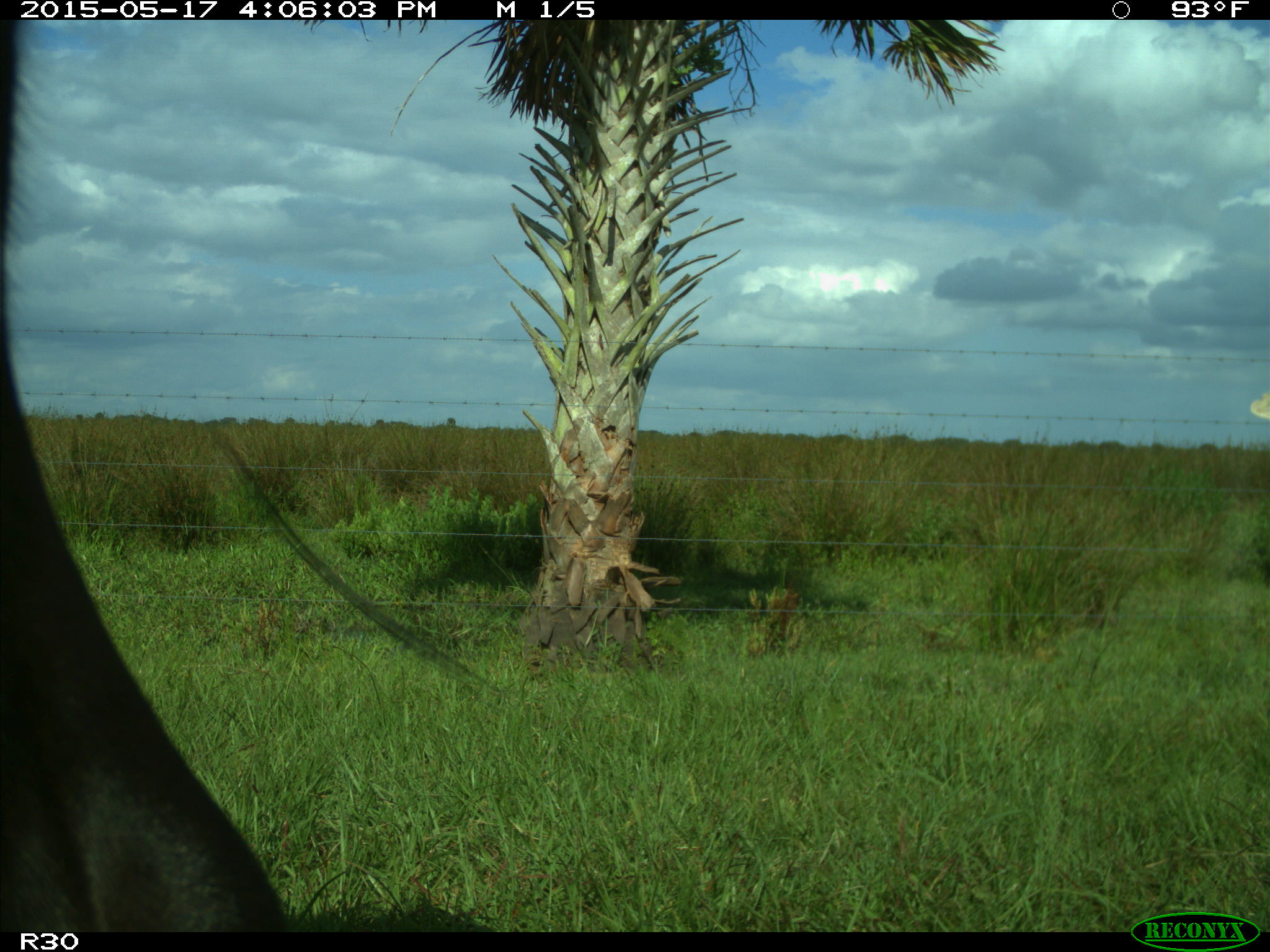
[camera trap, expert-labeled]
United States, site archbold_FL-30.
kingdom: Animalia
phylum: Chordata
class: Mammalia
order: Artiodactyla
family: Bovidae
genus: Bos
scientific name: Bos taurus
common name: domestic cow